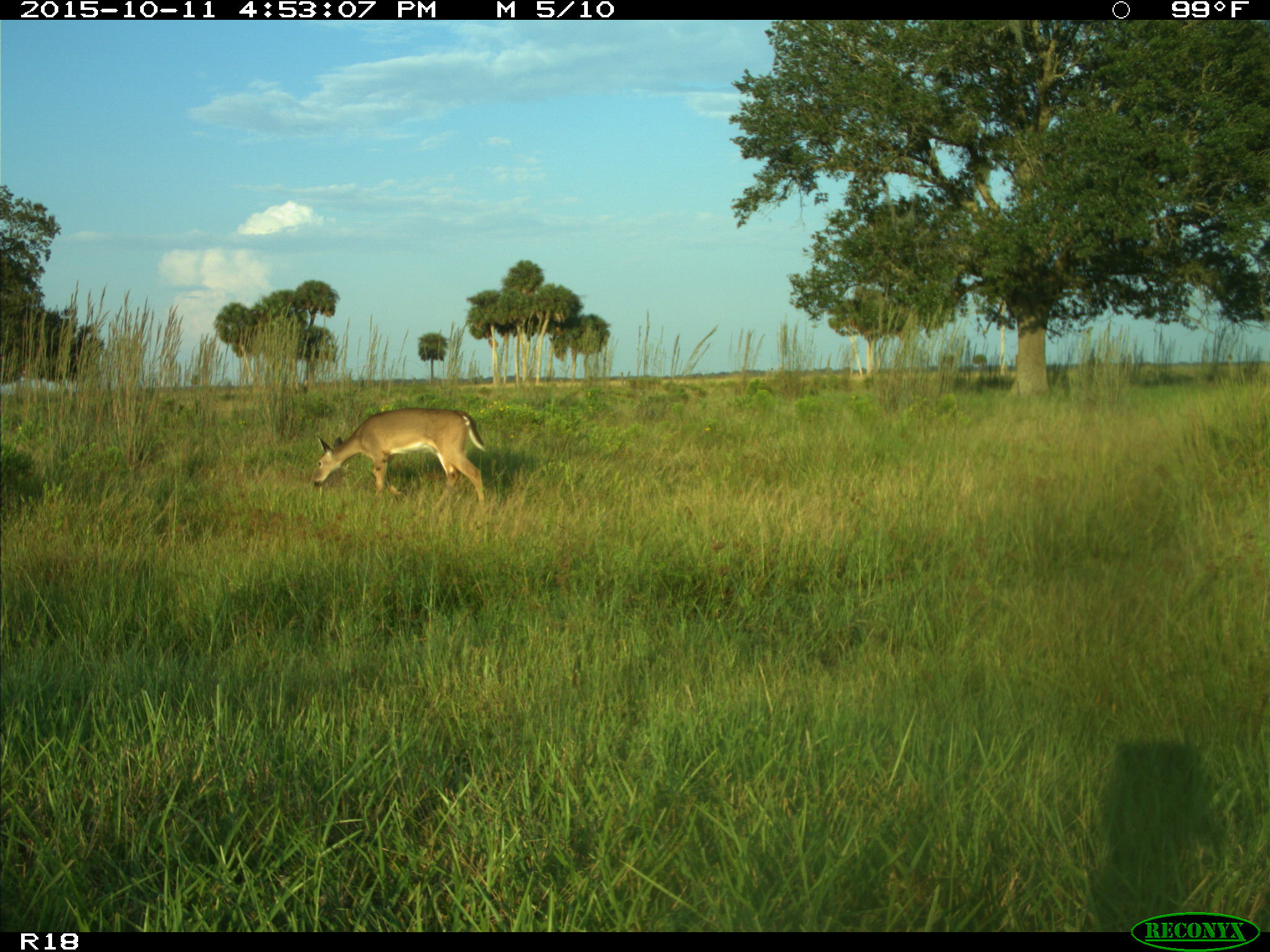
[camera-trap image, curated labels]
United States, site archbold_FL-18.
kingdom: Animalia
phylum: Chordata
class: Mammalia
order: Artiodactyla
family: Cervidae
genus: Odocoileus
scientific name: Odocoileus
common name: deer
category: unidentified deer